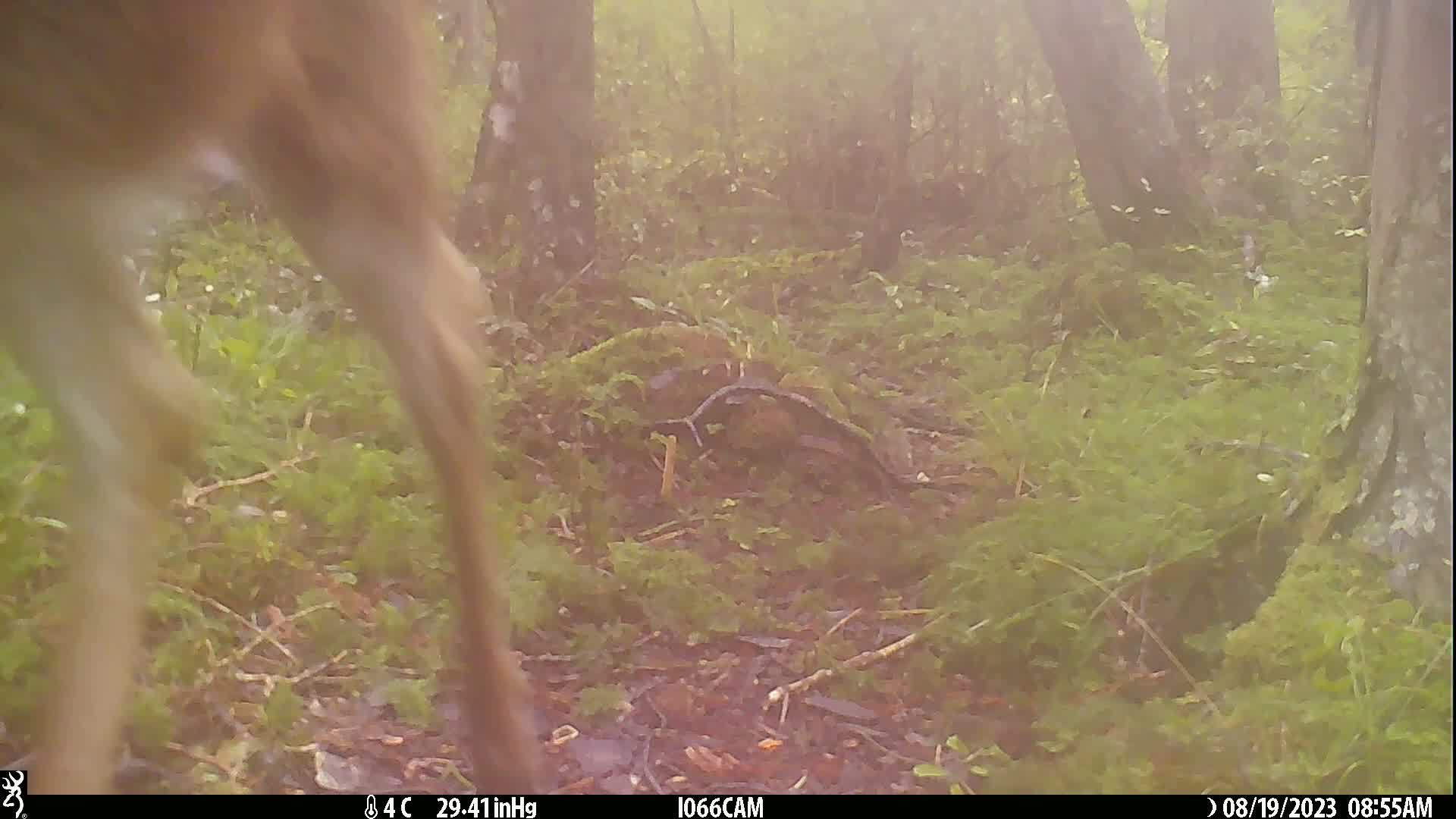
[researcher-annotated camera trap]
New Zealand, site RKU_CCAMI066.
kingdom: Animalia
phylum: Chordata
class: Mammalia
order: Artiodactyla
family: Cervidae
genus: Odocoileus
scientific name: Odocoileus virginianus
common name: white-tailed deer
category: white tailed deer